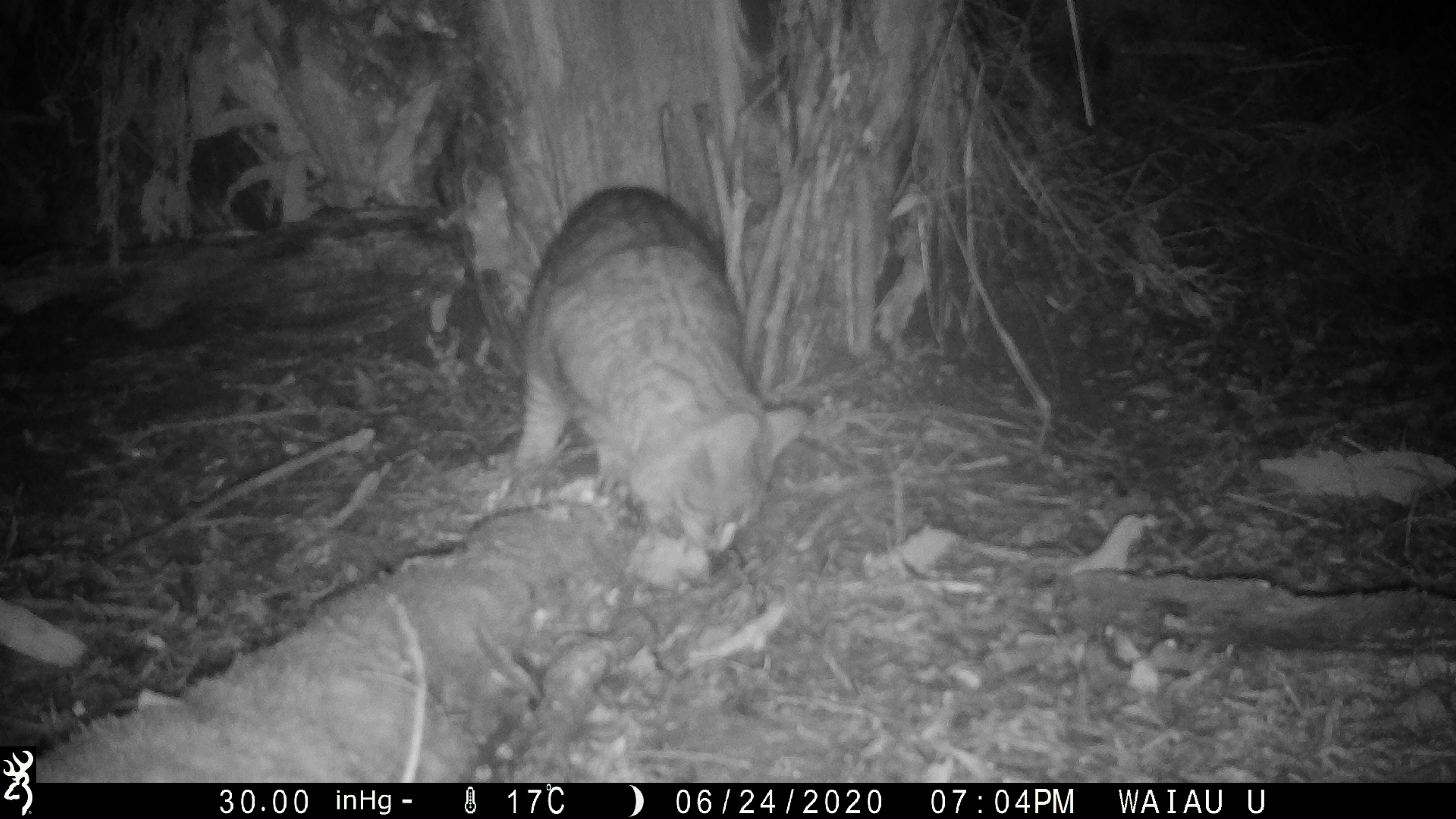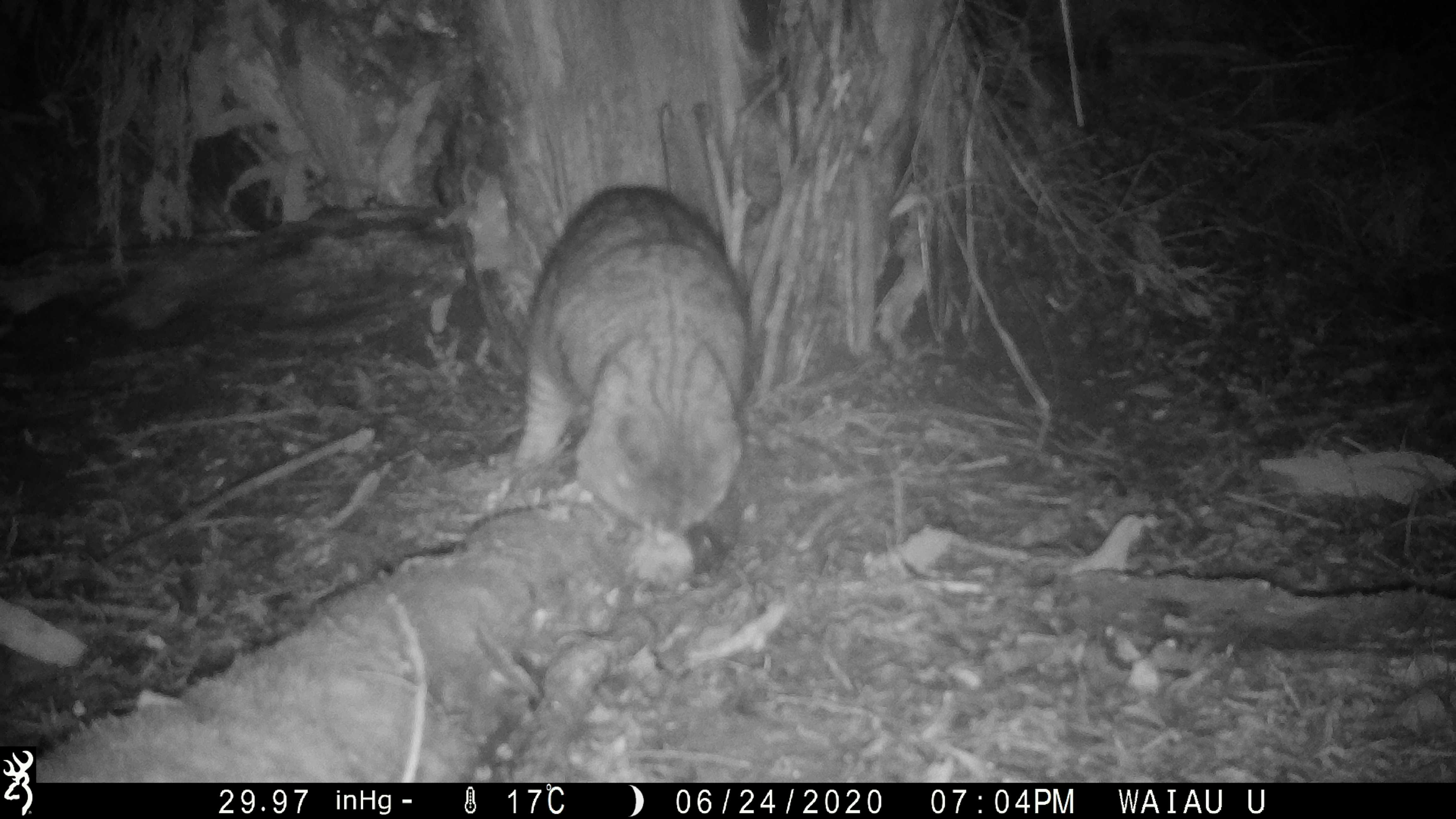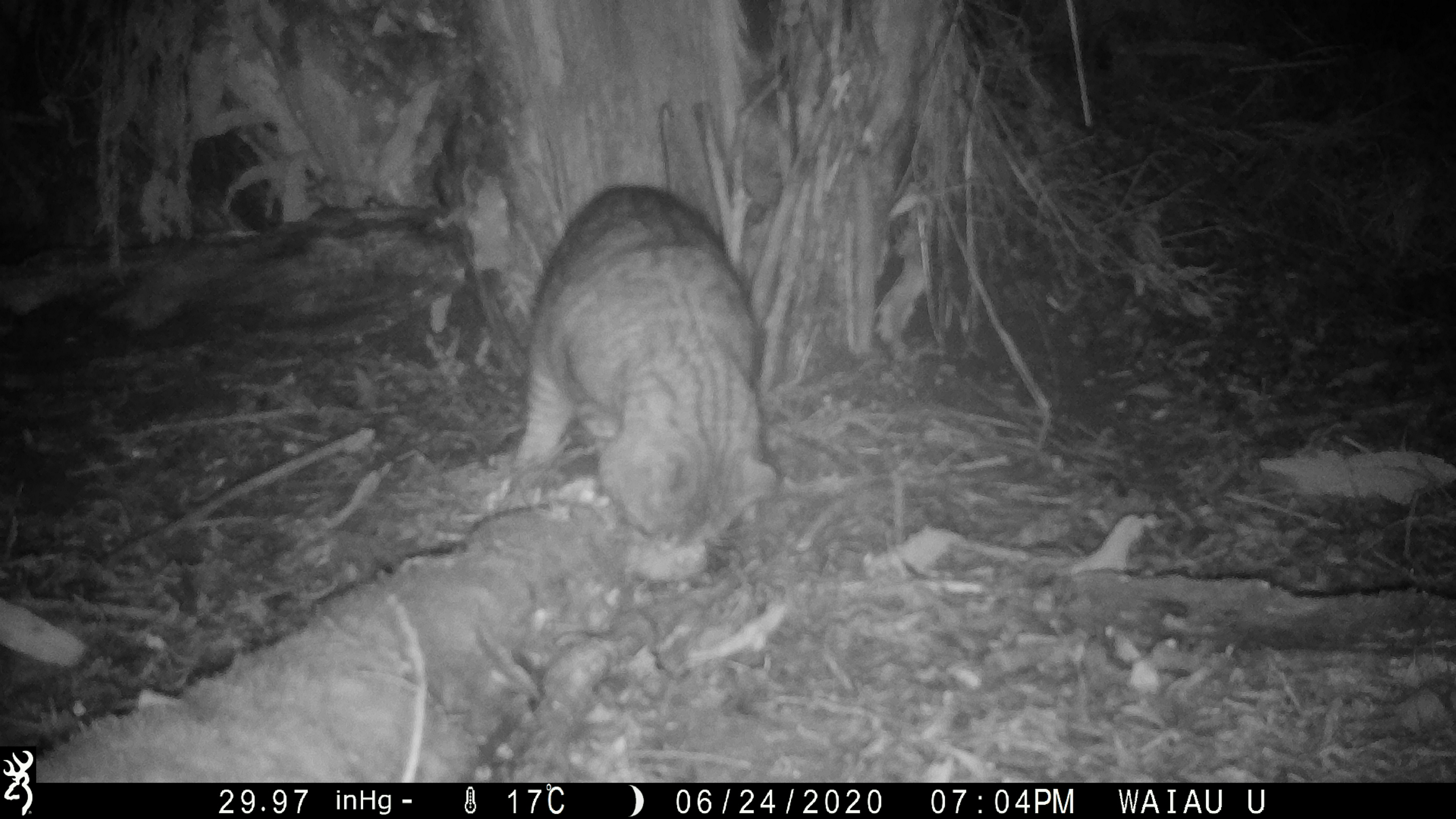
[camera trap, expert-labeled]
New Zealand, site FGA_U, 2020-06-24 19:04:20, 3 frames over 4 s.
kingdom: Animalia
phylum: Chordata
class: Mammalia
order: Carnivora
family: Felidae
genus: Felis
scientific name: Felis catus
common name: domestic cat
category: cat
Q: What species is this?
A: Cat (domestic cat) (Felis catus).